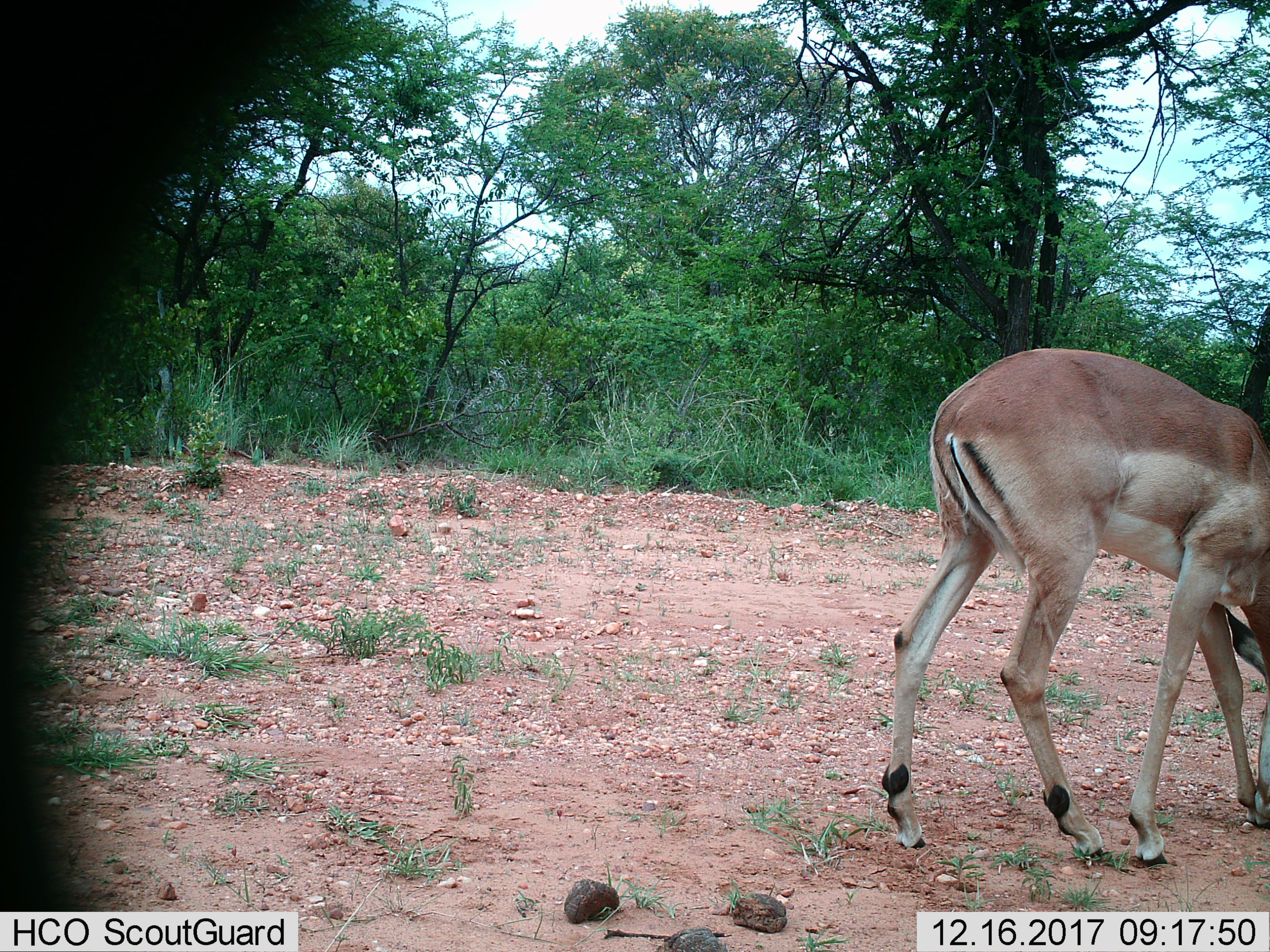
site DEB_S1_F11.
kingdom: Animalia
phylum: Chordata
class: Mammalia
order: Artiodactyla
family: Bovidae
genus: Aepyceros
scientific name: Aepyceros melampus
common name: impala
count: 1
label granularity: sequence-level